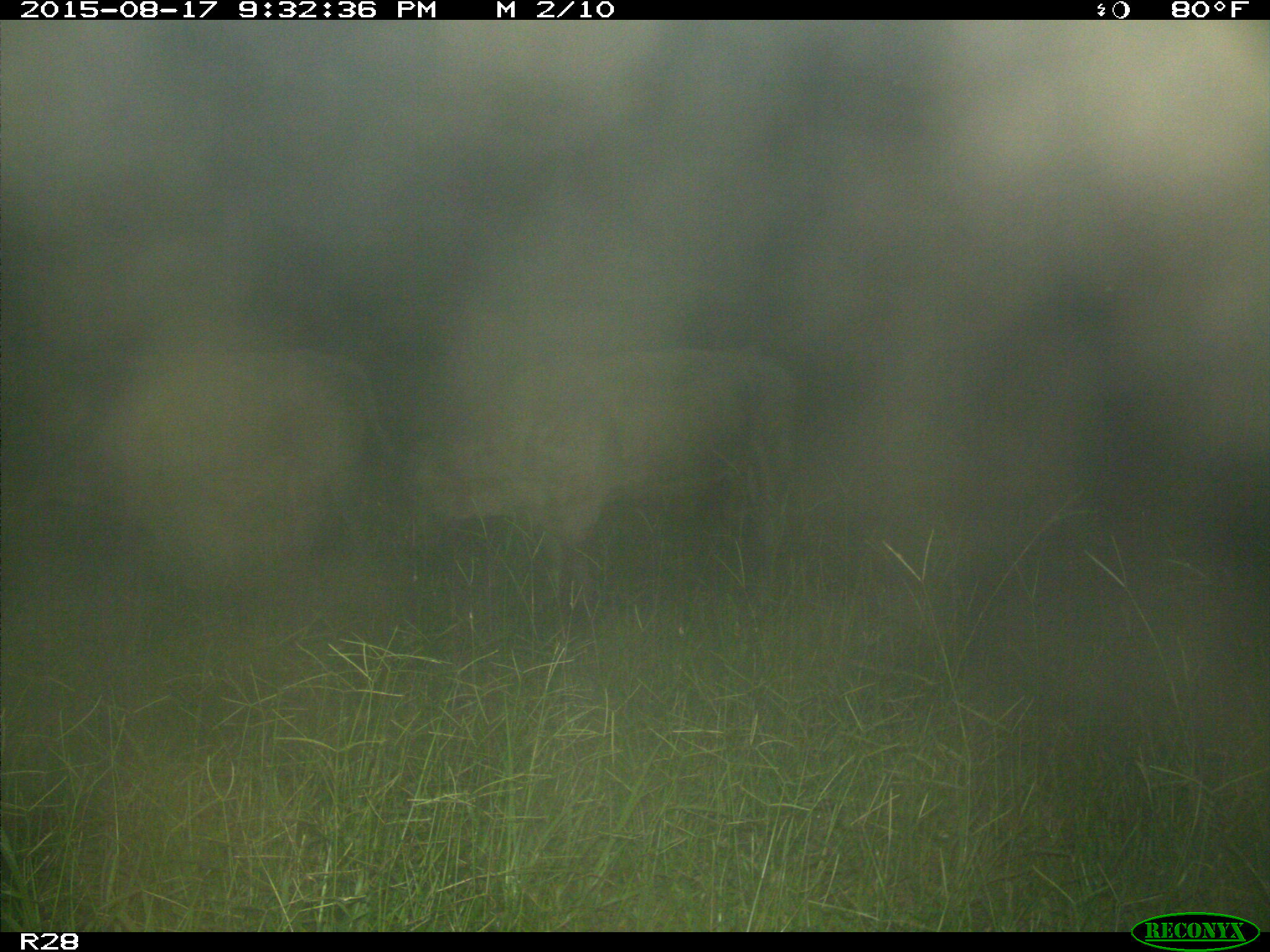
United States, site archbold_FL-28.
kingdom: Animalia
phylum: Chordata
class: Mammalia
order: Artiodactyla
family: Bovidae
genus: Bos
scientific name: Bos taurus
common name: domestic cow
Bos taurus (domestic cow).